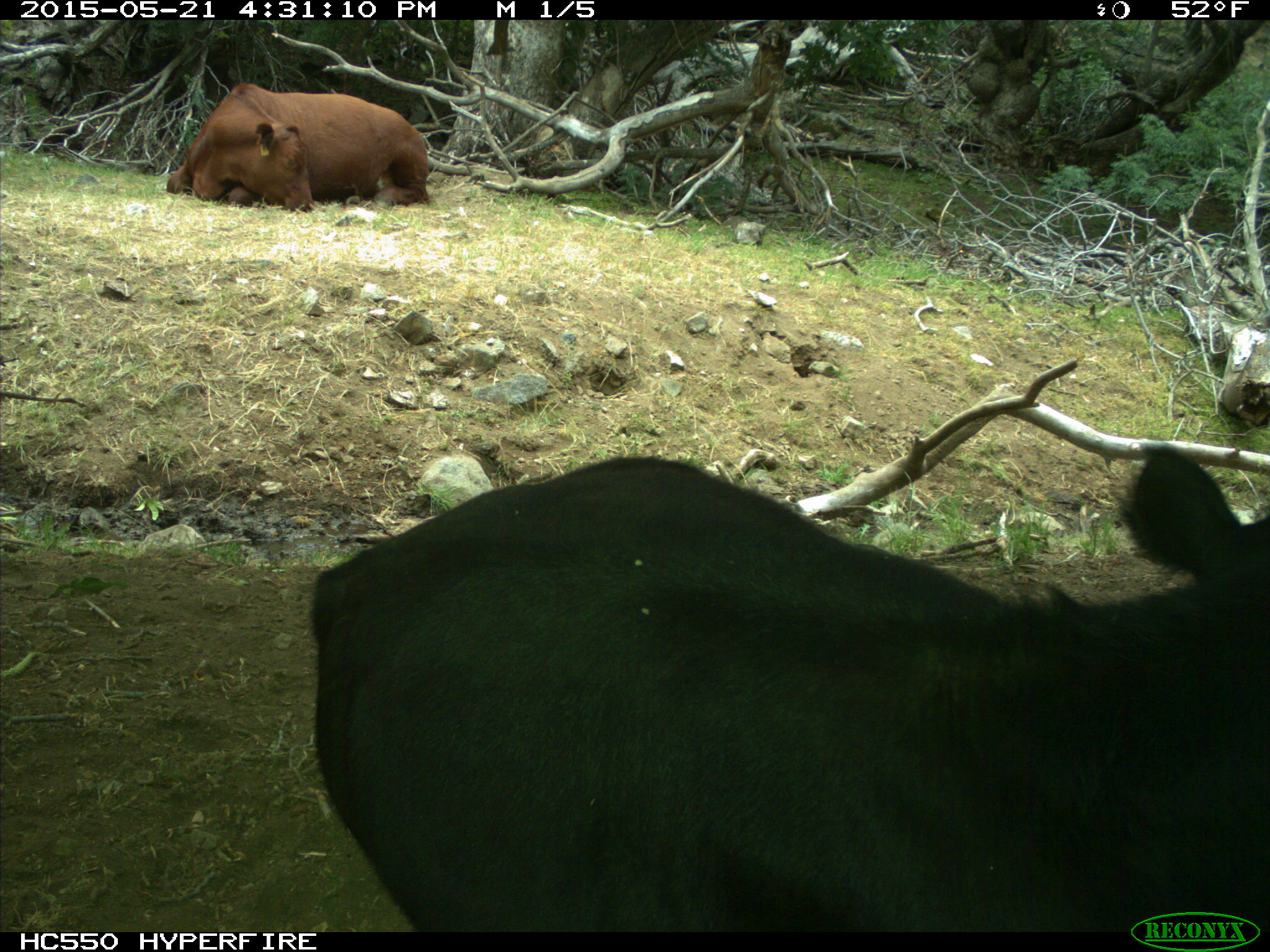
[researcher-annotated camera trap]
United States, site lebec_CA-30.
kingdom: Animalia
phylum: Chordata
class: Mammalia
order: Artiodactyla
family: Bovidae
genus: Bos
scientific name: Bos taurus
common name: domestic cow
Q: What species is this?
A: Bos taurus (domestic cow).